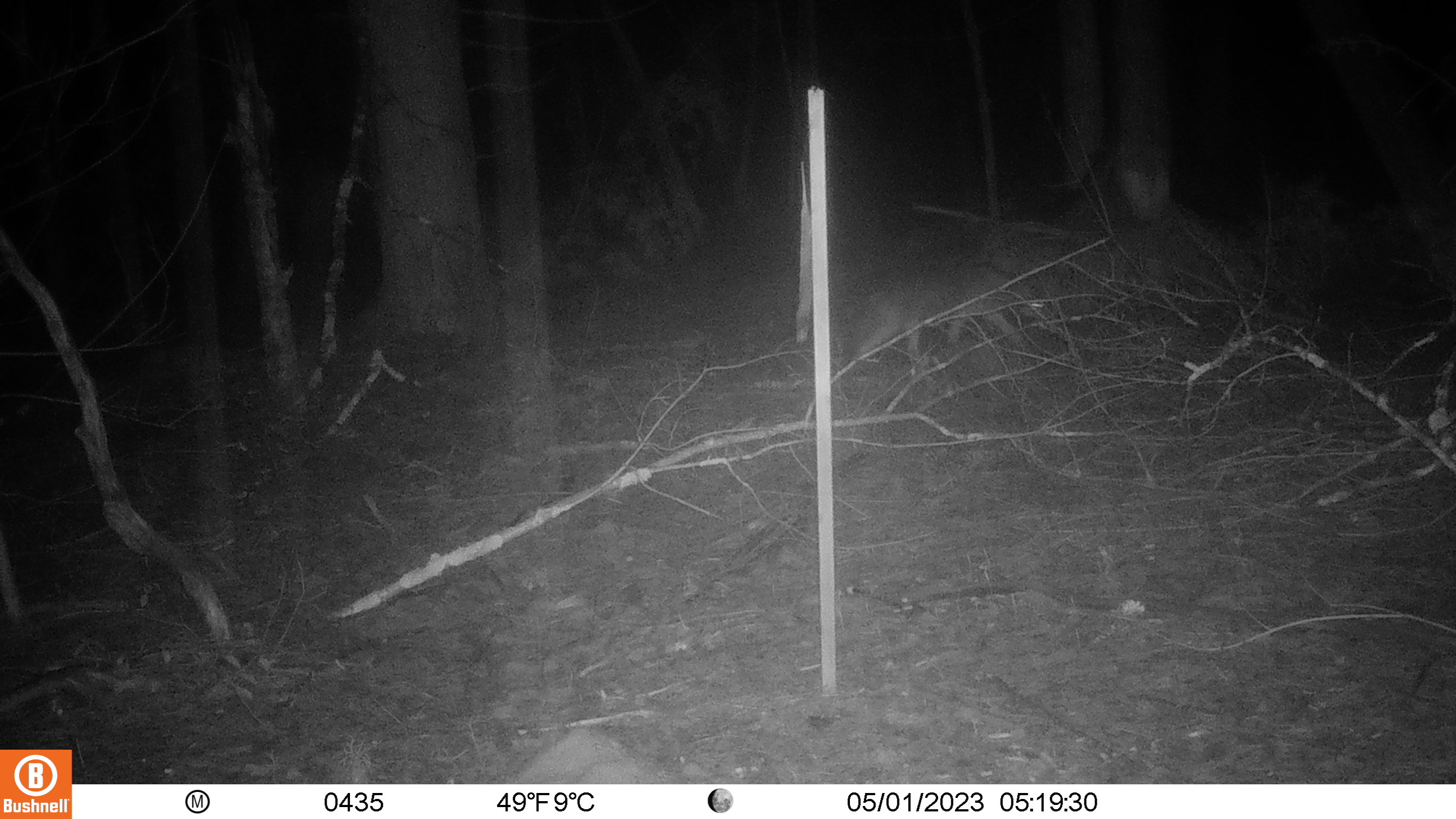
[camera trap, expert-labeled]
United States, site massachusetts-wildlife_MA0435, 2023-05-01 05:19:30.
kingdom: Animalia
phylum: Chordata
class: Mammalia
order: Carnivora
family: Canidae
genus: Canis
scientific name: Canis latrans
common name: coyote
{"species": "coyote (Canis latrans)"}